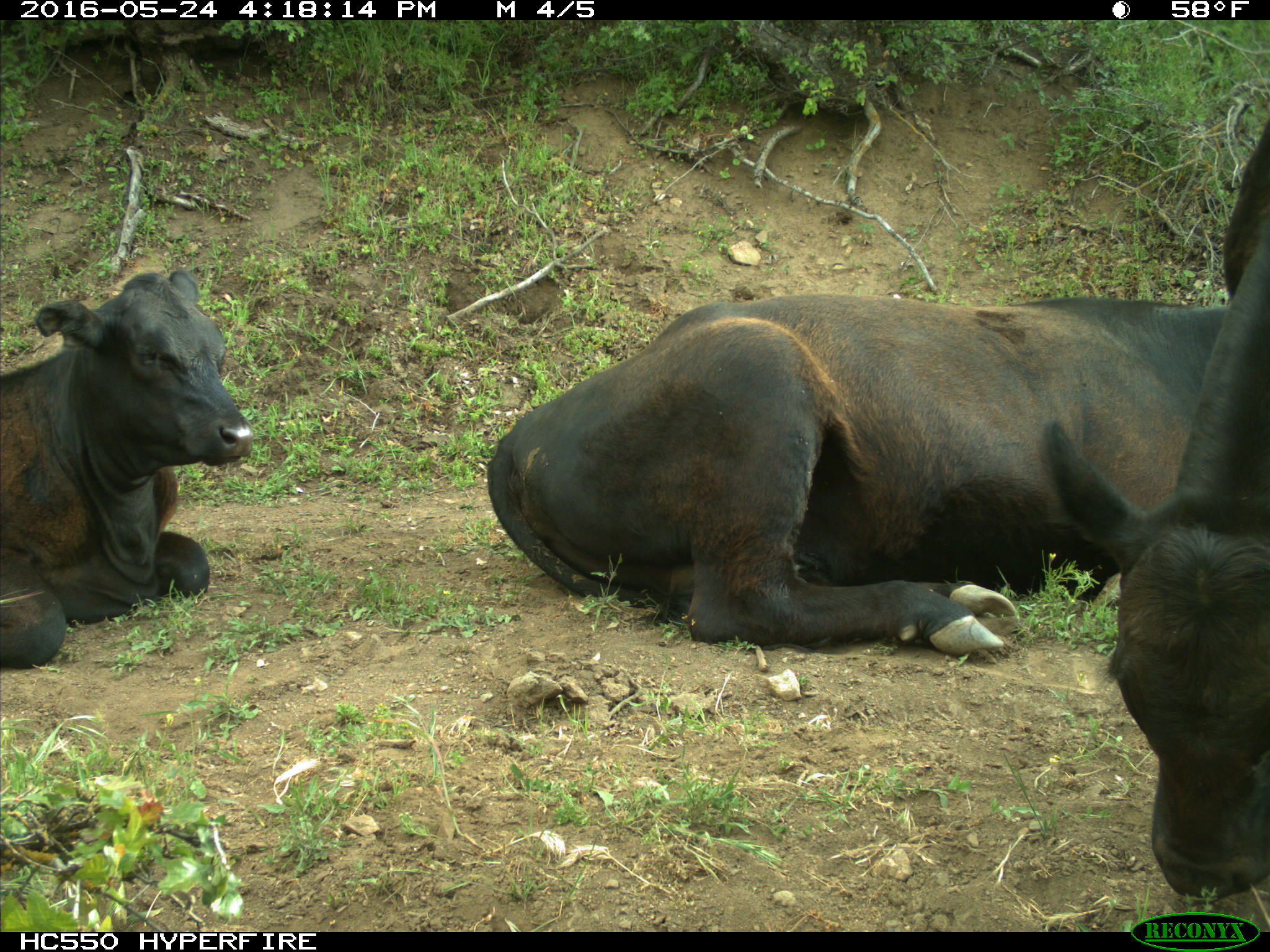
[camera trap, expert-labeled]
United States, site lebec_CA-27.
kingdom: Animalia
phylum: Chordata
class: Mammalia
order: Artiodactyla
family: Bovidae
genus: Bos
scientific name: Bos taurus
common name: domestic cow